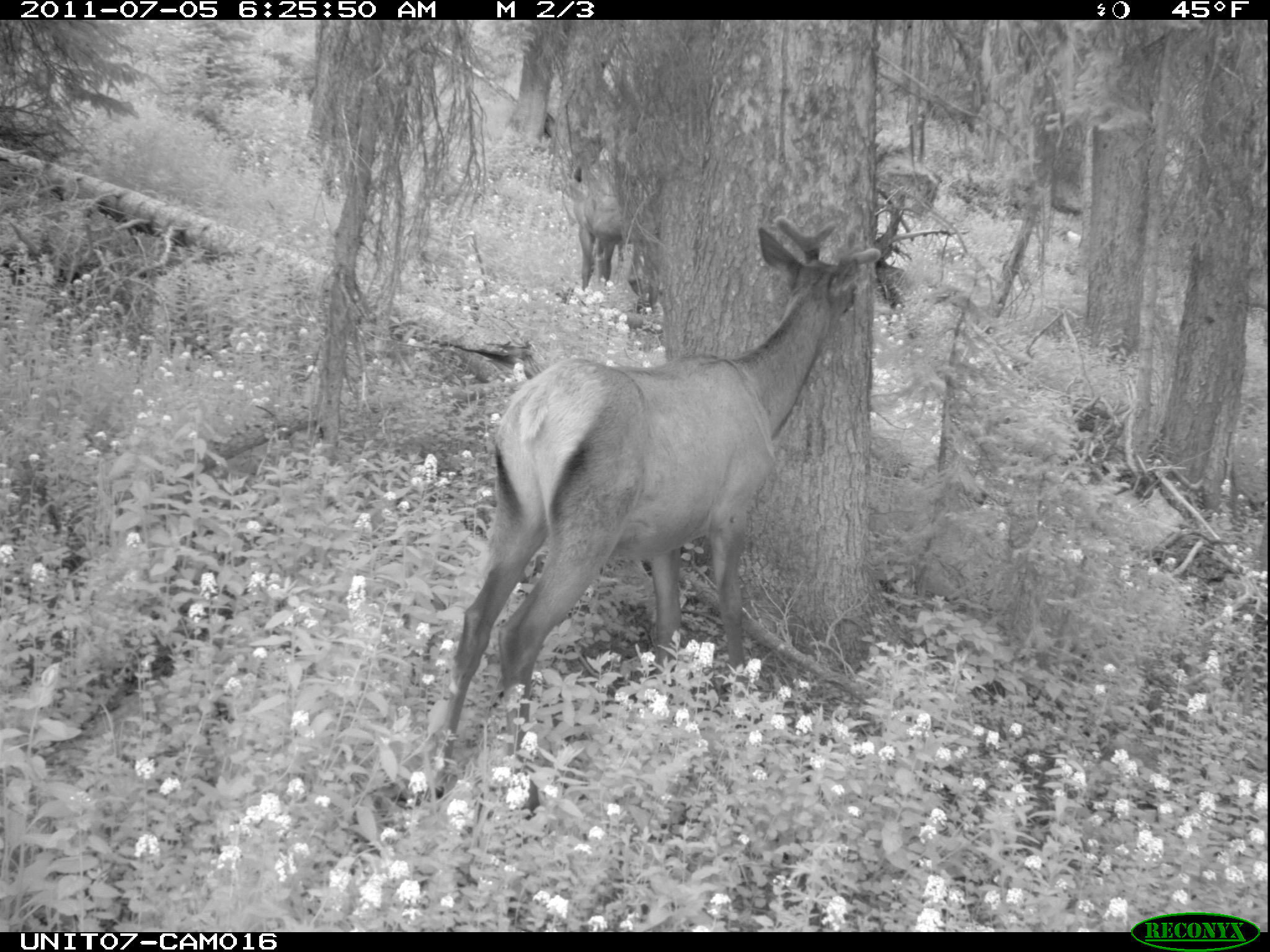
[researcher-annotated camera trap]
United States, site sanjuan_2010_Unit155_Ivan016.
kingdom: Animalia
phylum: Chordata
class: Mammalia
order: Artiodactyla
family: Cervidae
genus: Cervus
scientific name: Cervus elaphus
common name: red deer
Cervus elaphus (red deer).